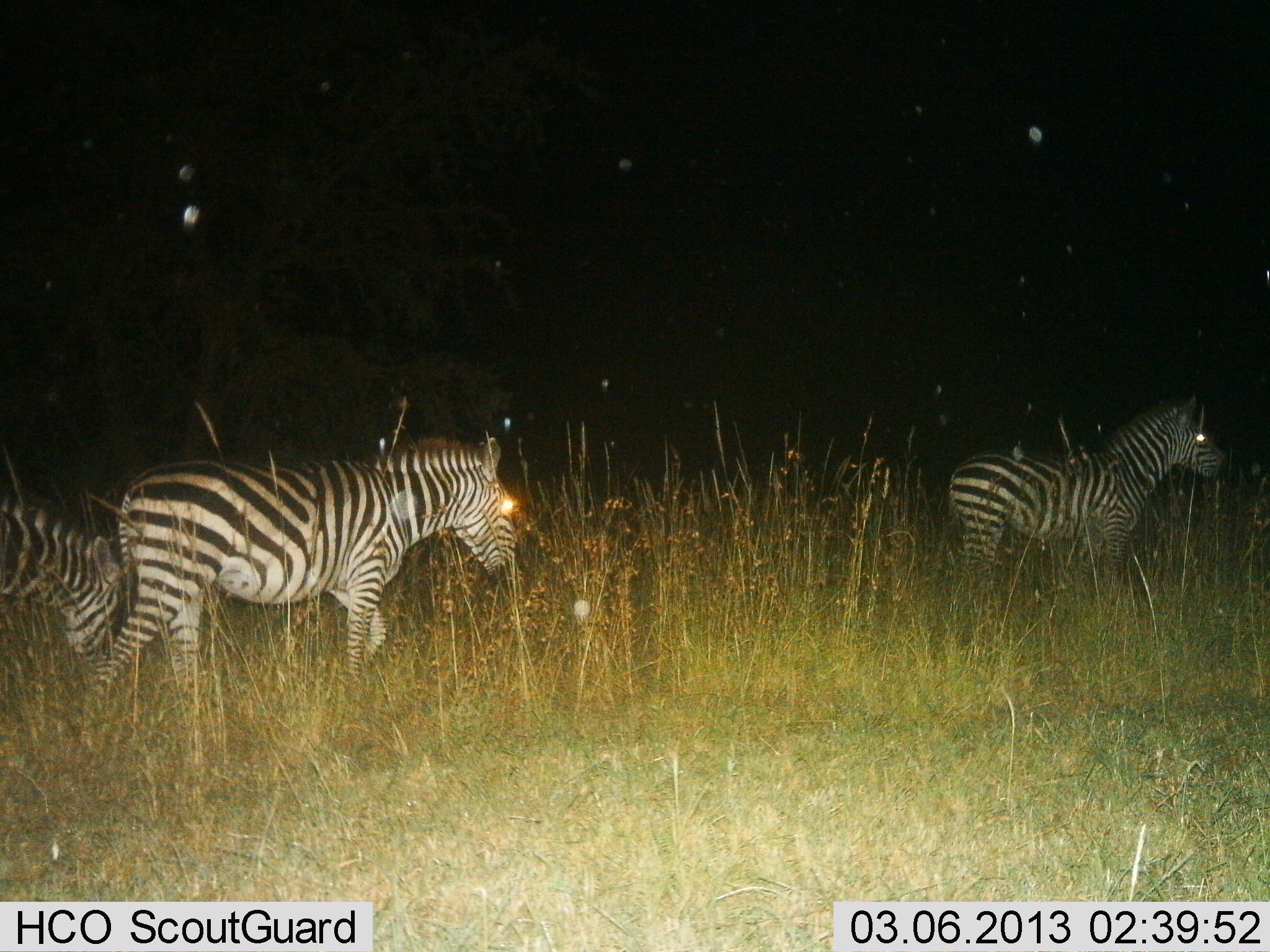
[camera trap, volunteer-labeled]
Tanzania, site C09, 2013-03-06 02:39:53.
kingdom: Animalia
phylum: Chordata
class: Mammalia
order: Perissodactyla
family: Equidae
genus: Equus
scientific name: Equus quagga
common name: plains zebra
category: zebra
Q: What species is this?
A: Zebra (plains zebra) (Equus quagga).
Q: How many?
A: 3.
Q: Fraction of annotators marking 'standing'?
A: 39%.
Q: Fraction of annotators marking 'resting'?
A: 0%.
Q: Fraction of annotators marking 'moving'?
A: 74%.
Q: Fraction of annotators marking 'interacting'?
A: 0%.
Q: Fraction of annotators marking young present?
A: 4%.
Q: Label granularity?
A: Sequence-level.